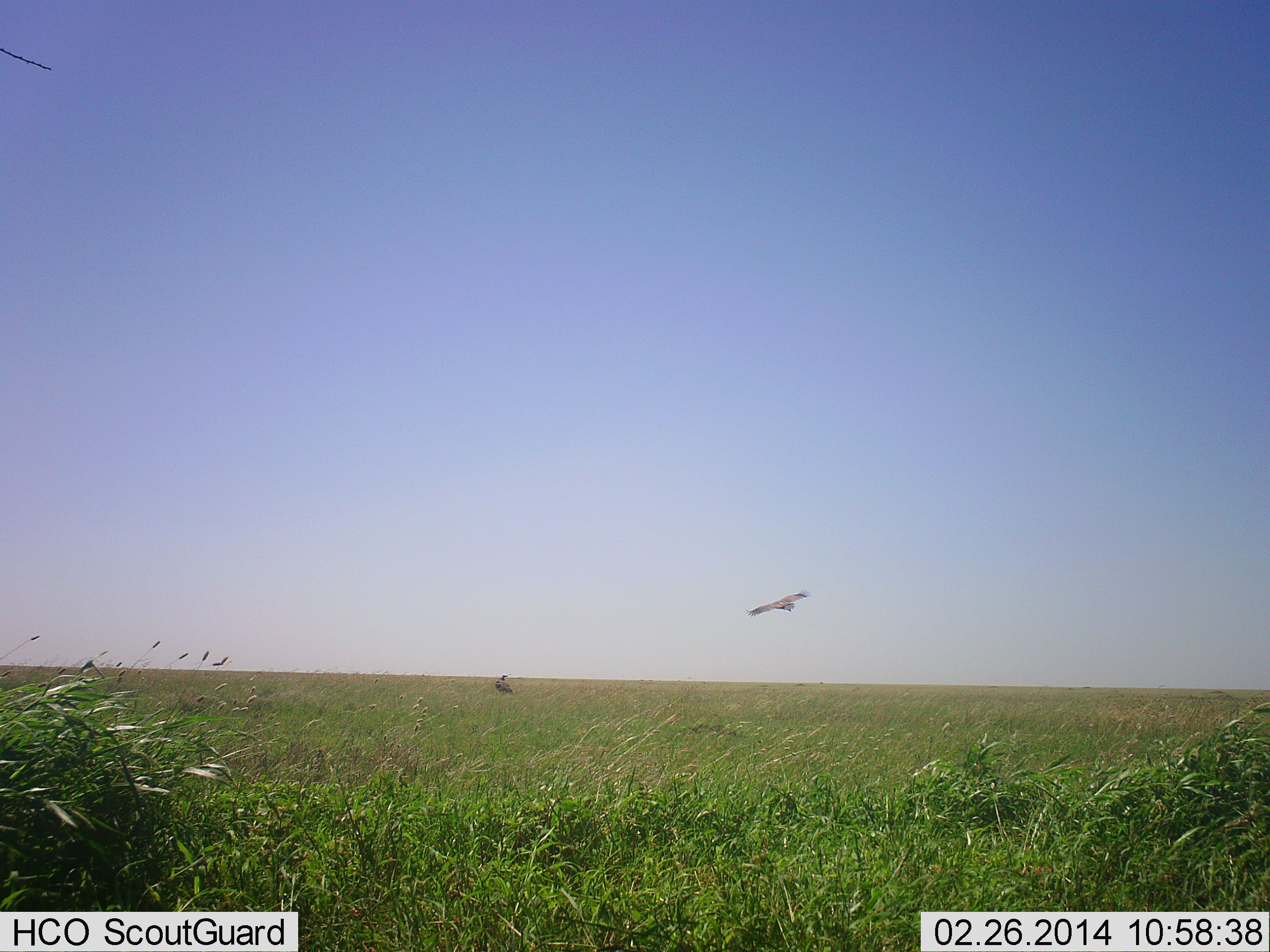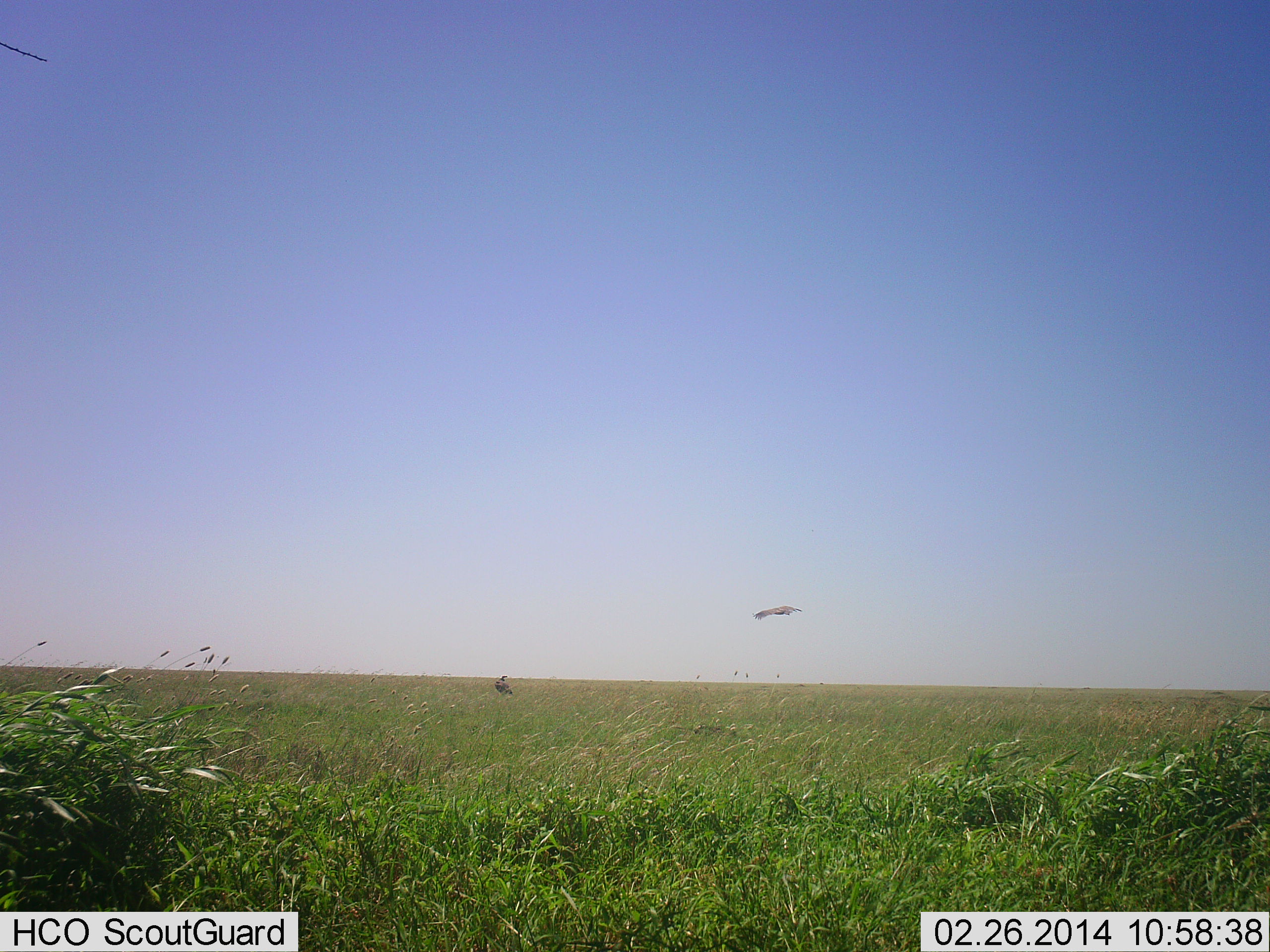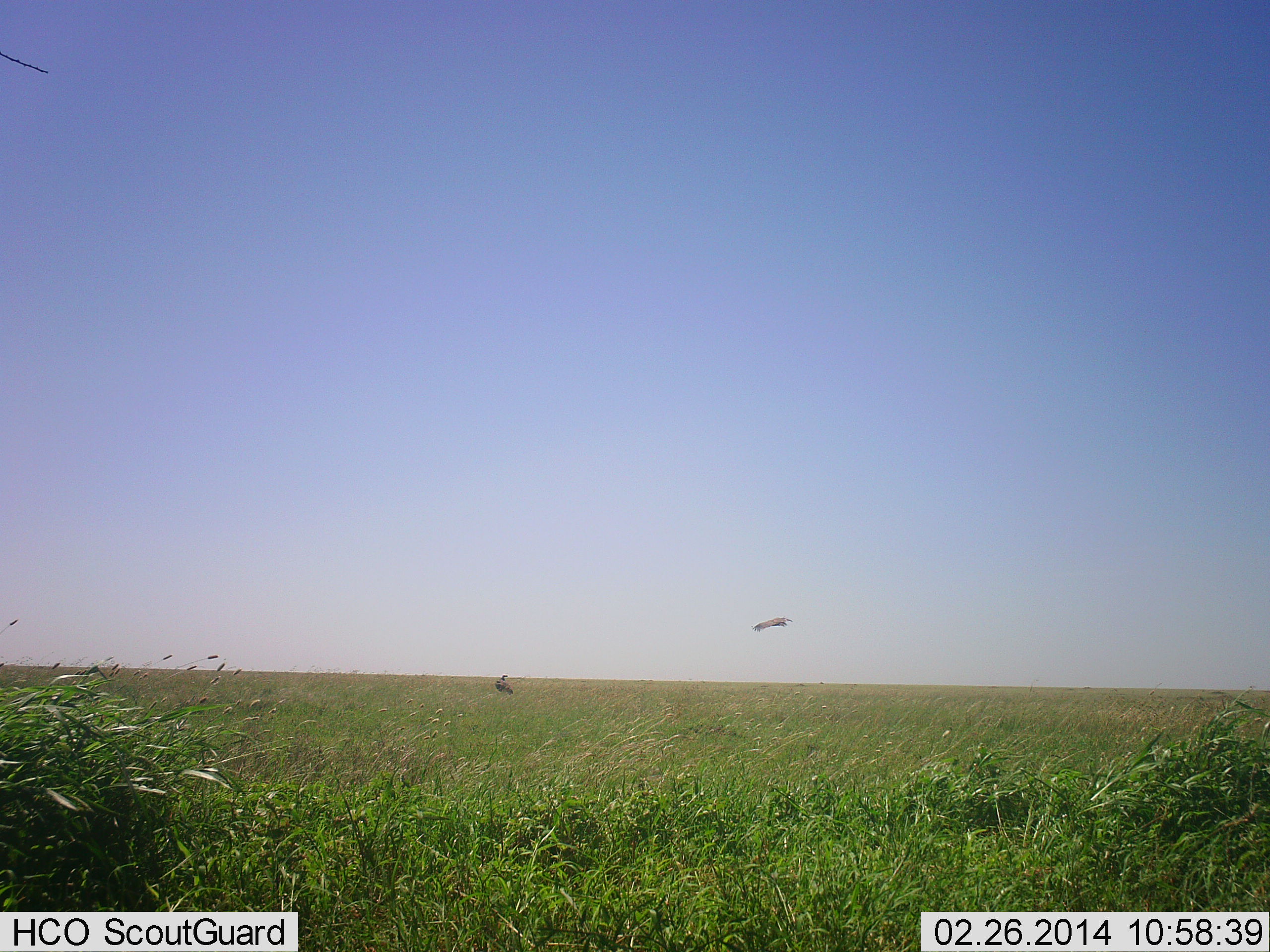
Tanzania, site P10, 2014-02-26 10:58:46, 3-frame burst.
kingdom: Animalia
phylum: Chordata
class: Aves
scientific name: Aves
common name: bird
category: otherbird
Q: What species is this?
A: Otherbird (bird) (Aves).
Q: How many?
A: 2.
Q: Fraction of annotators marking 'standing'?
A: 70%.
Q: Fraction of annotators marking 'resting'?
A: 0%.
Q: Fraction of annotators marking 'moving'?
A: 100%.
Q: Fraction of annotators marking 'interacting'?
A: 0%.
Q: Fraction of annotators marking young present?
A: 0%.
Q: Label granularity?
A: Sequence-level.